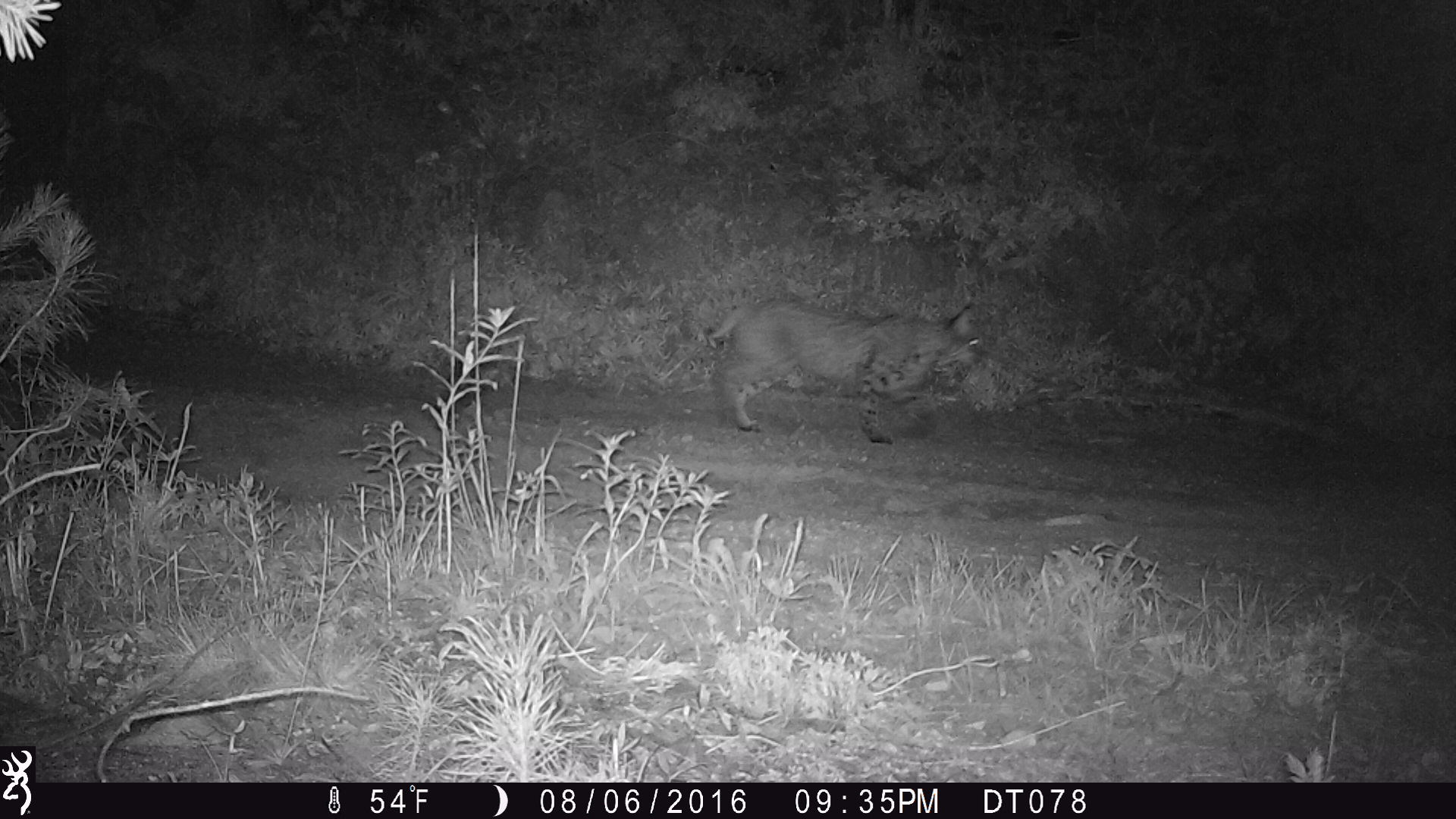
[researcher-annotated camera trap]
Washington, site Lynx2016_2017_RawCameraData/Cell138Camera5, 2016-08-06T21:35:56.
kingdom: Animalia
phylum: Chordata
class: Mammalia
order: Carnivora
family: Felidae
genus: Lynx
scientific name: Lynx rufus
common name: bobcat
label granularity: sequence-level